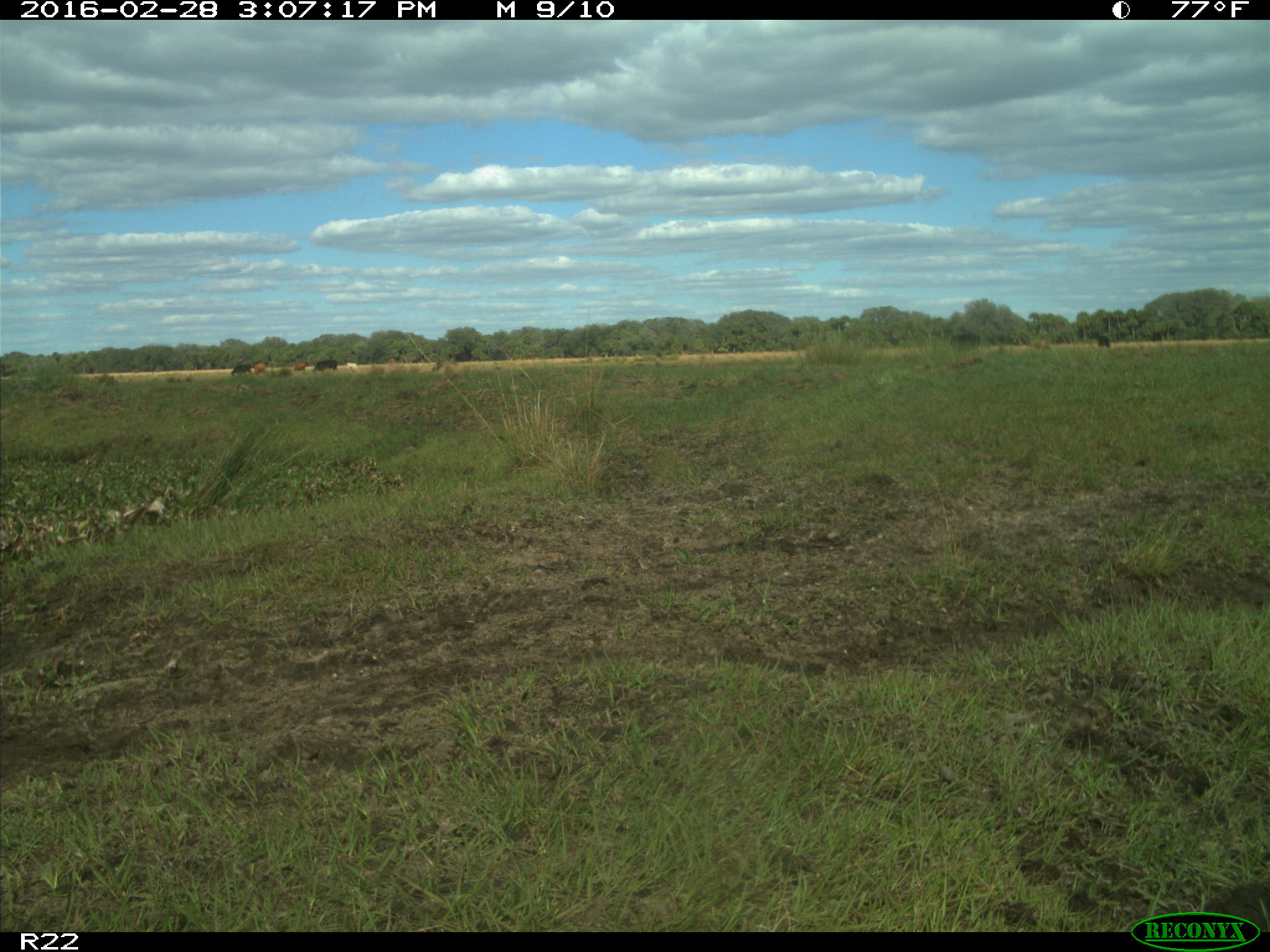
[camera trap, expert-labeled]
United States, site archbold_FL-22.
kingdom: Animalia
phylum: Chordata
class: Mammalia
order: Artiodactyla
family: Bovidae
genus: Bos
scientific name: Bos taurus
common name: domestic cow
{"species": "Bos taurus (domestic cow)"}